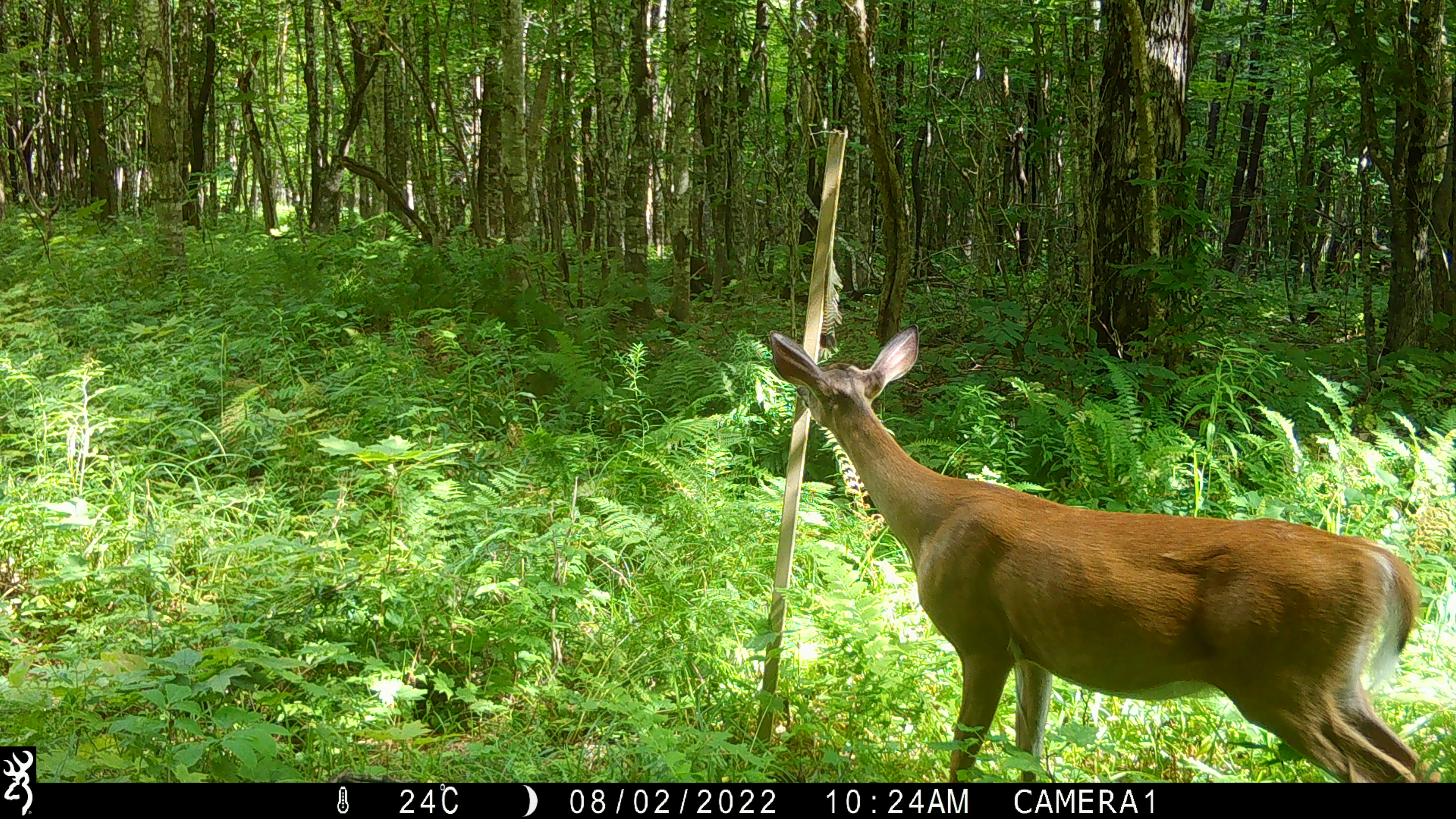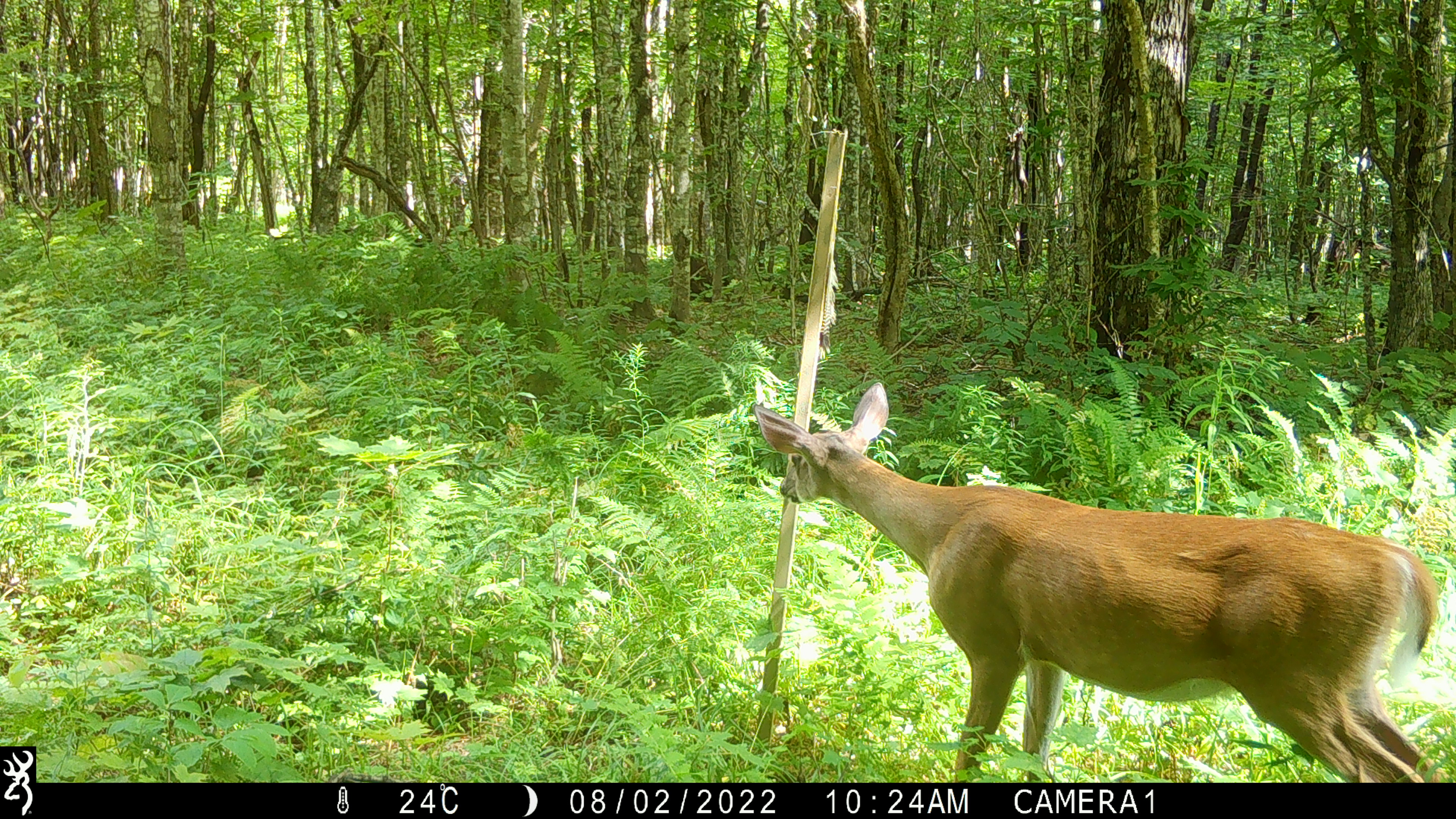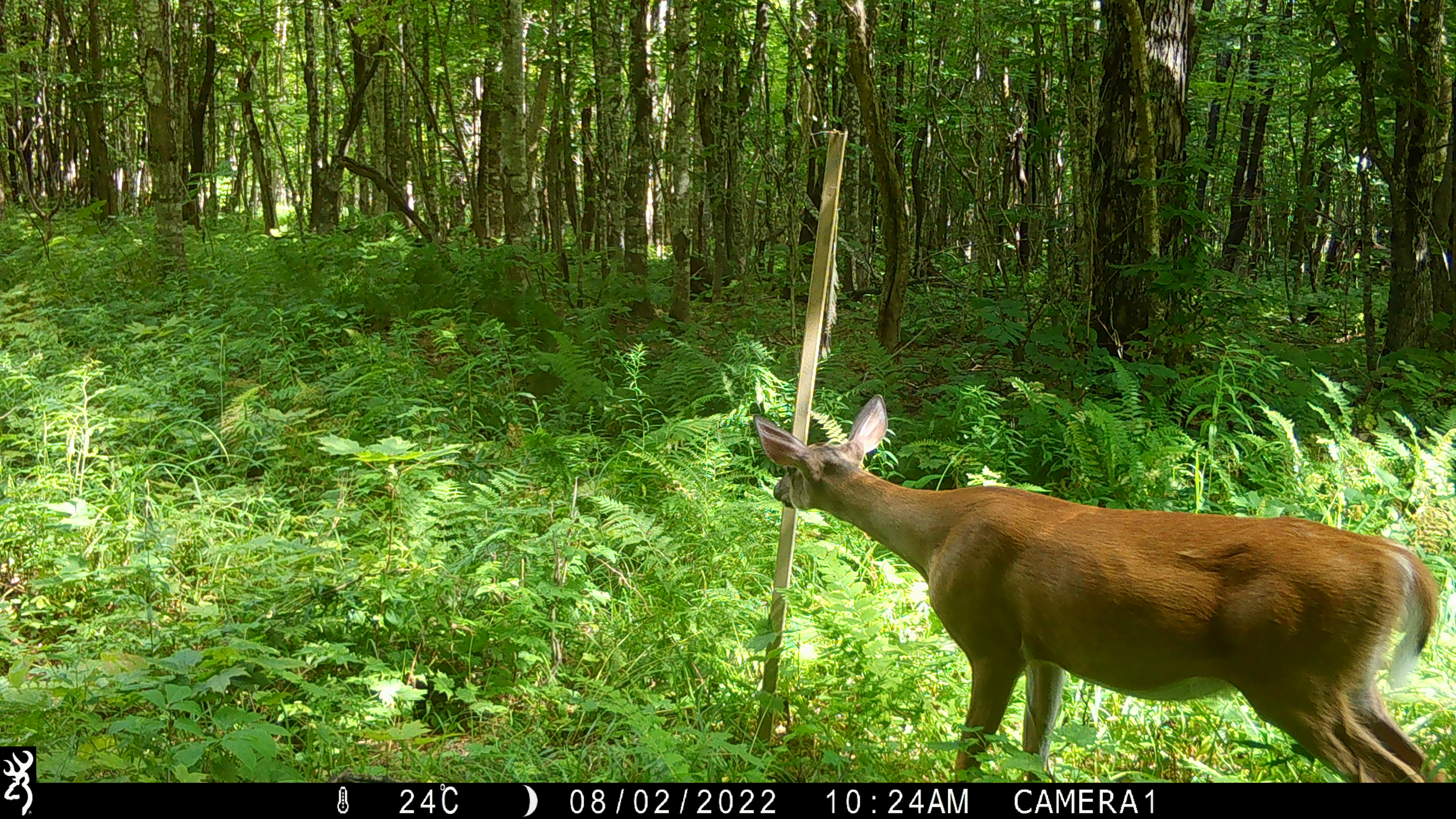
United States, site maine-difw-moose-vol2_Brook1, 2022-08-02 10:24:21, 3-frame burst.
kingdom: Animalia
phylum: Chordata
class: Mammalia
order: Artiodactyla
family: Cervidae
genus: Odocoileus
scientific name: Odocoileus virginianus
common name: white-tailed deer